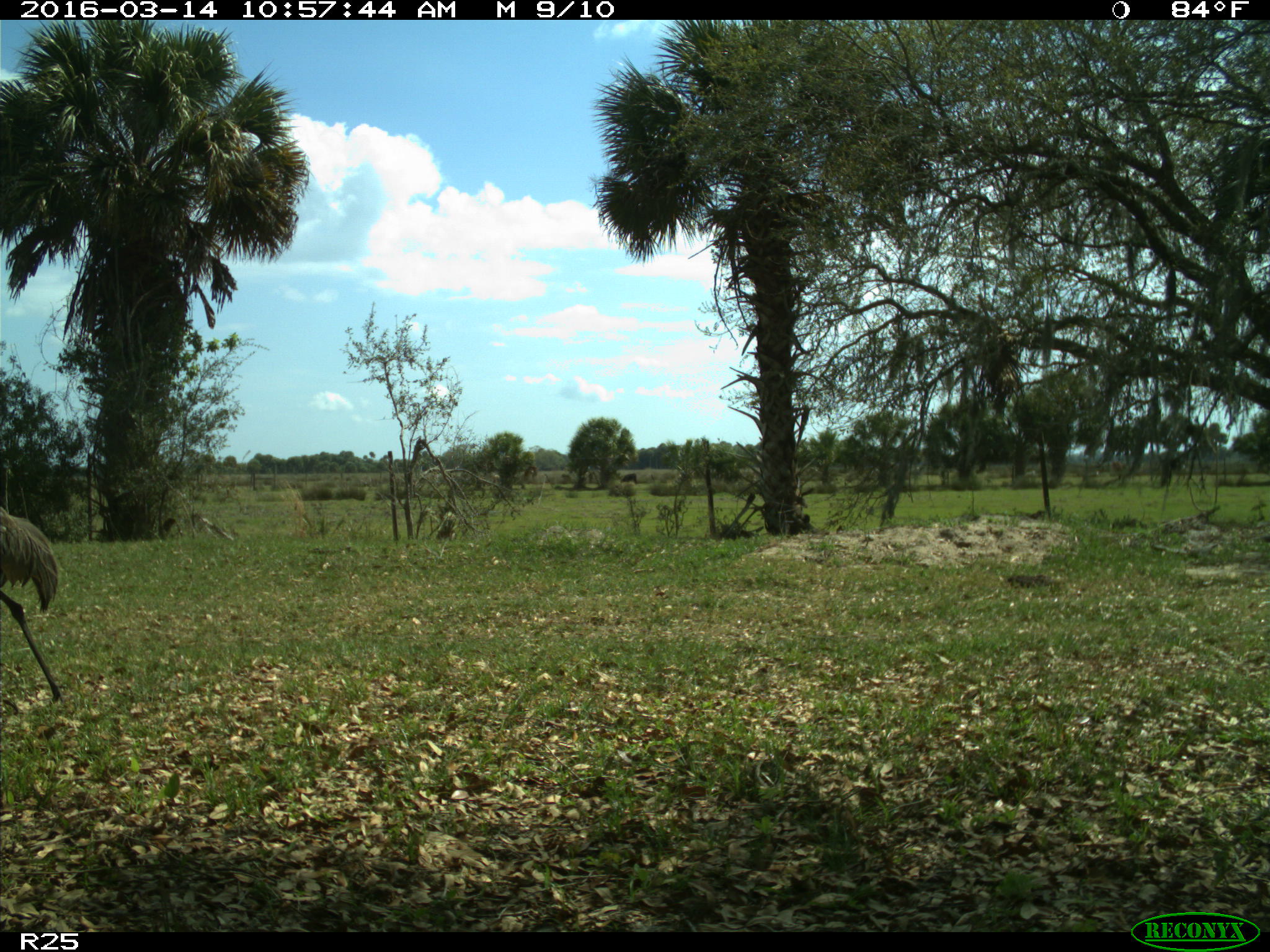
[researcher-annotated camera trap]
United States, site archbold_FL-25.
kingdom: Animalia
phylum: Chordata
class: Aves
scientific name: Aves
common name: birds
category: unidentified bird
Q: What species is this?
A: Unidentified bird (birds) (Aves).